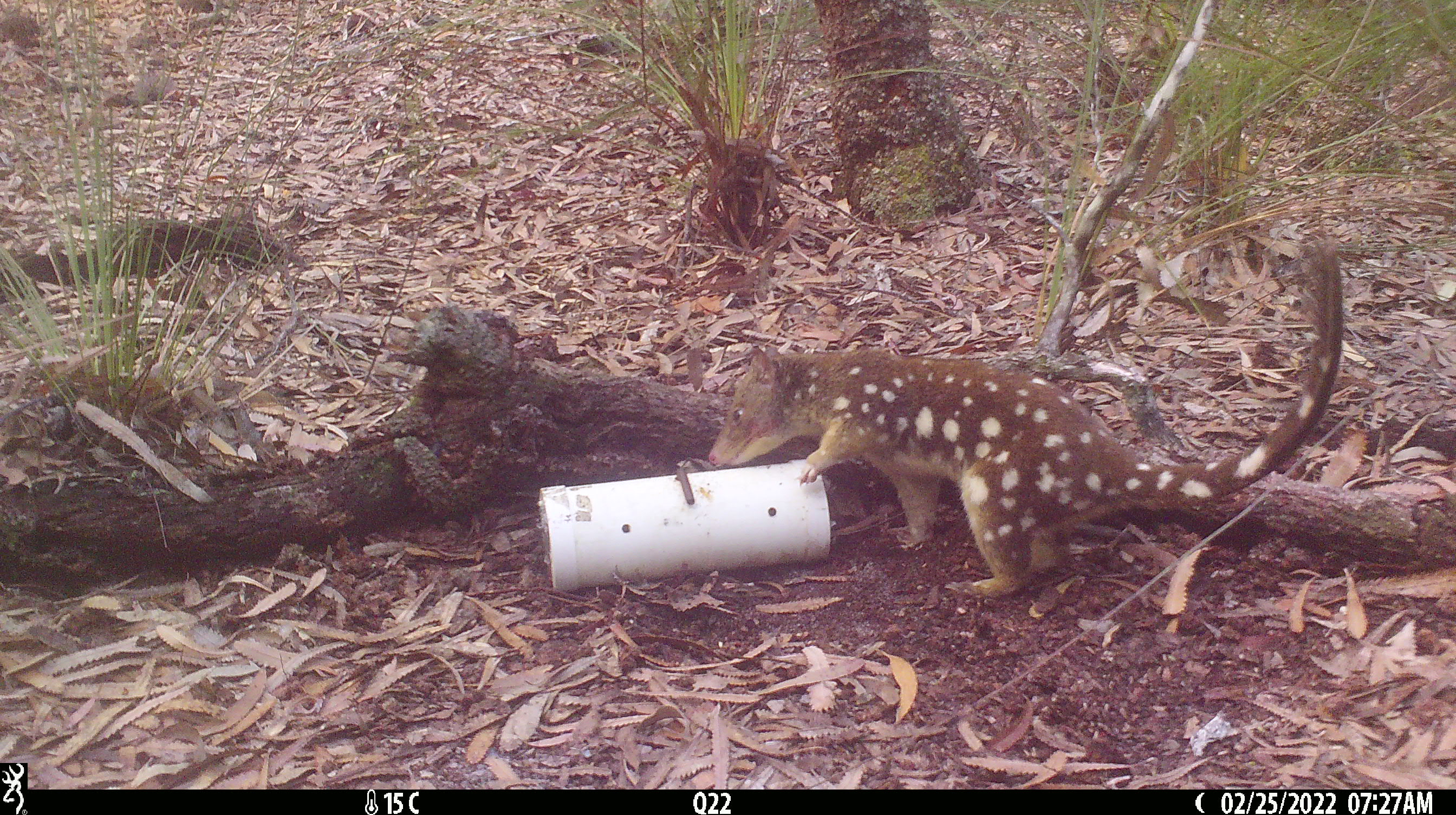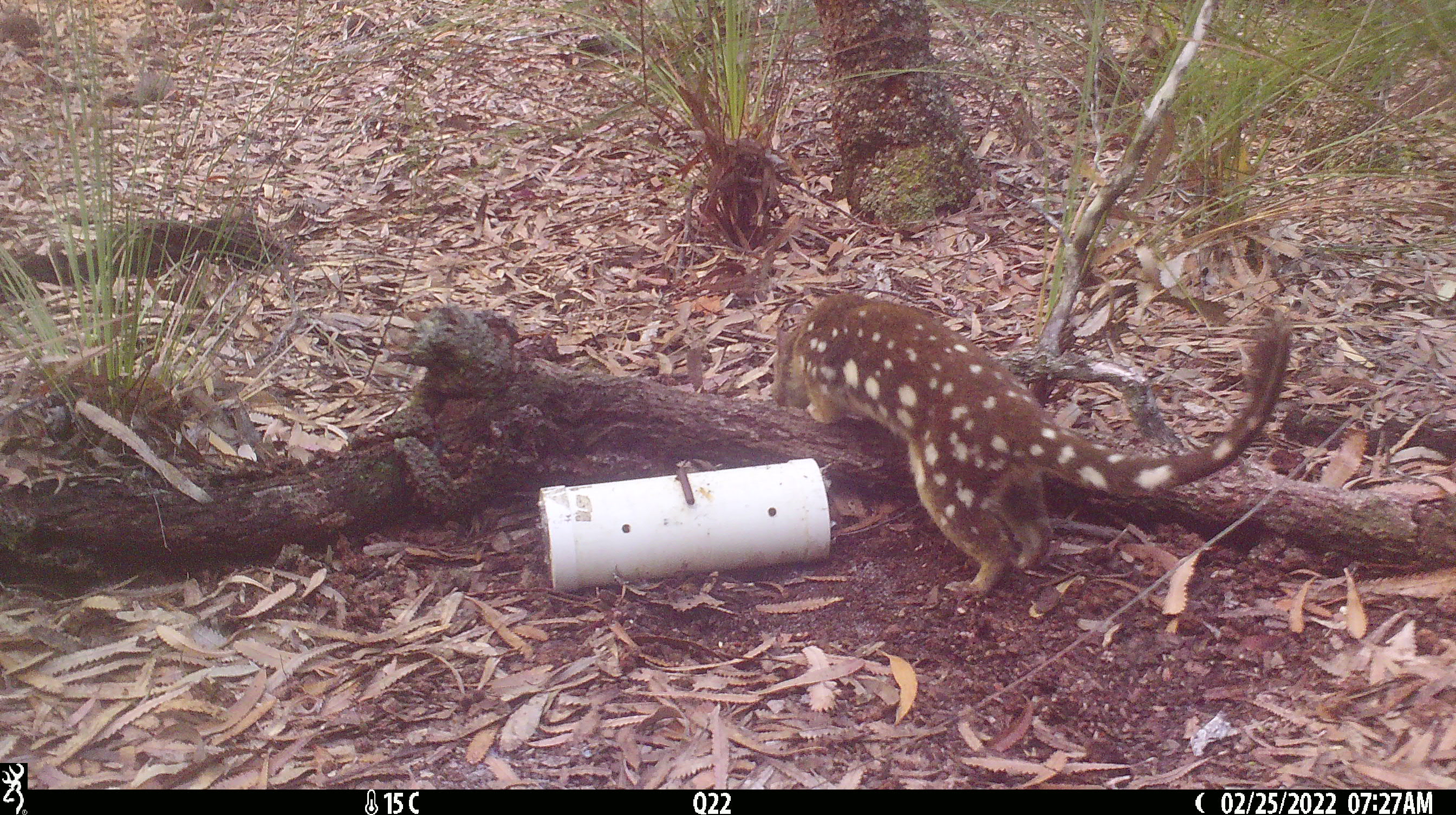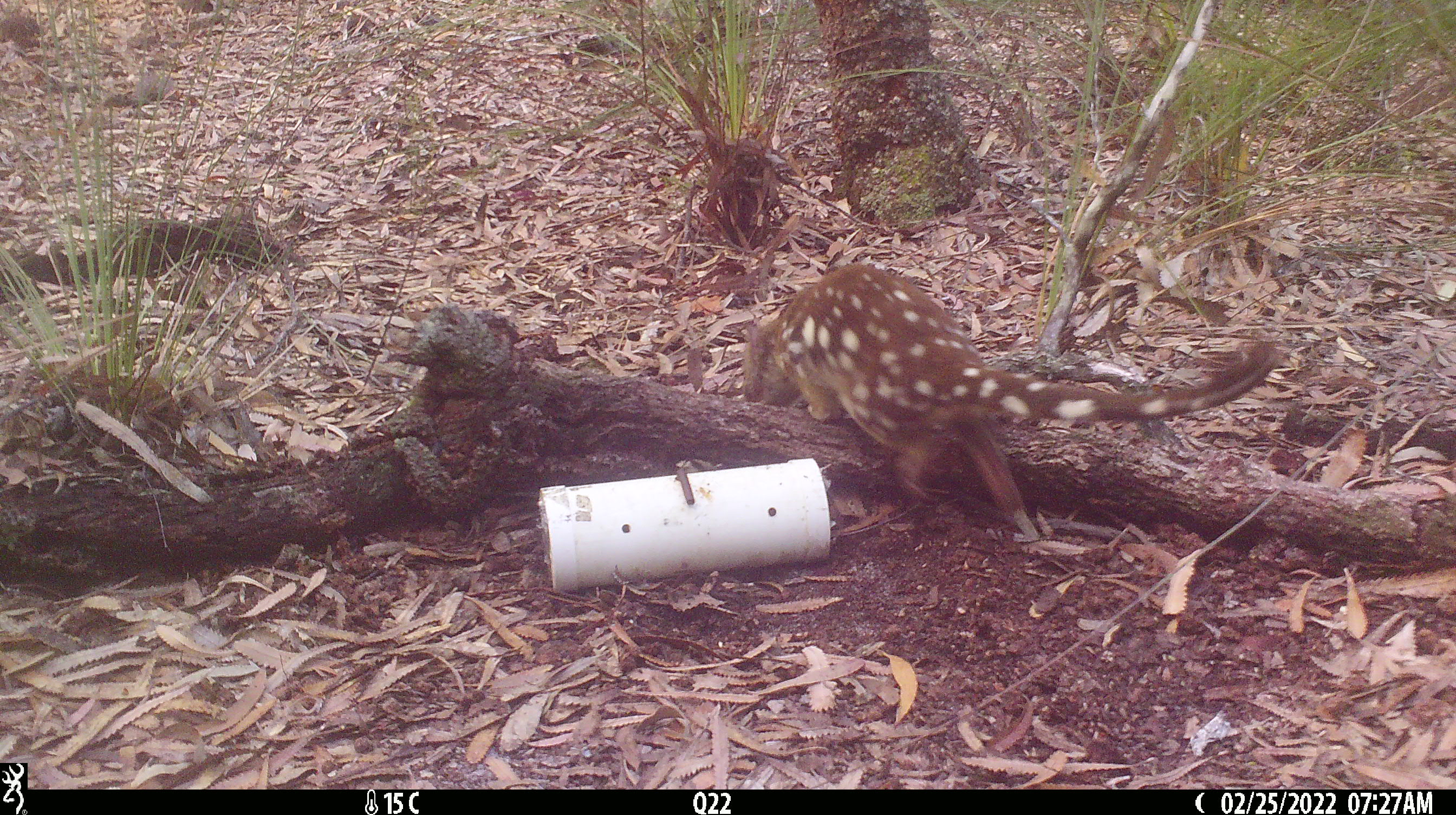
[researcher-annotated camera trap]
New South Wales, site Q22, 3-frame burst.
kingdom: Animalia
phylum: Chordata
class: Mammalia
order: Dasyuromorphia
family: Dasyuridae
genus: Dasyurus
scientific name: Dasyurus maculatus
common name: spotted-tailed quoll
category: quoll